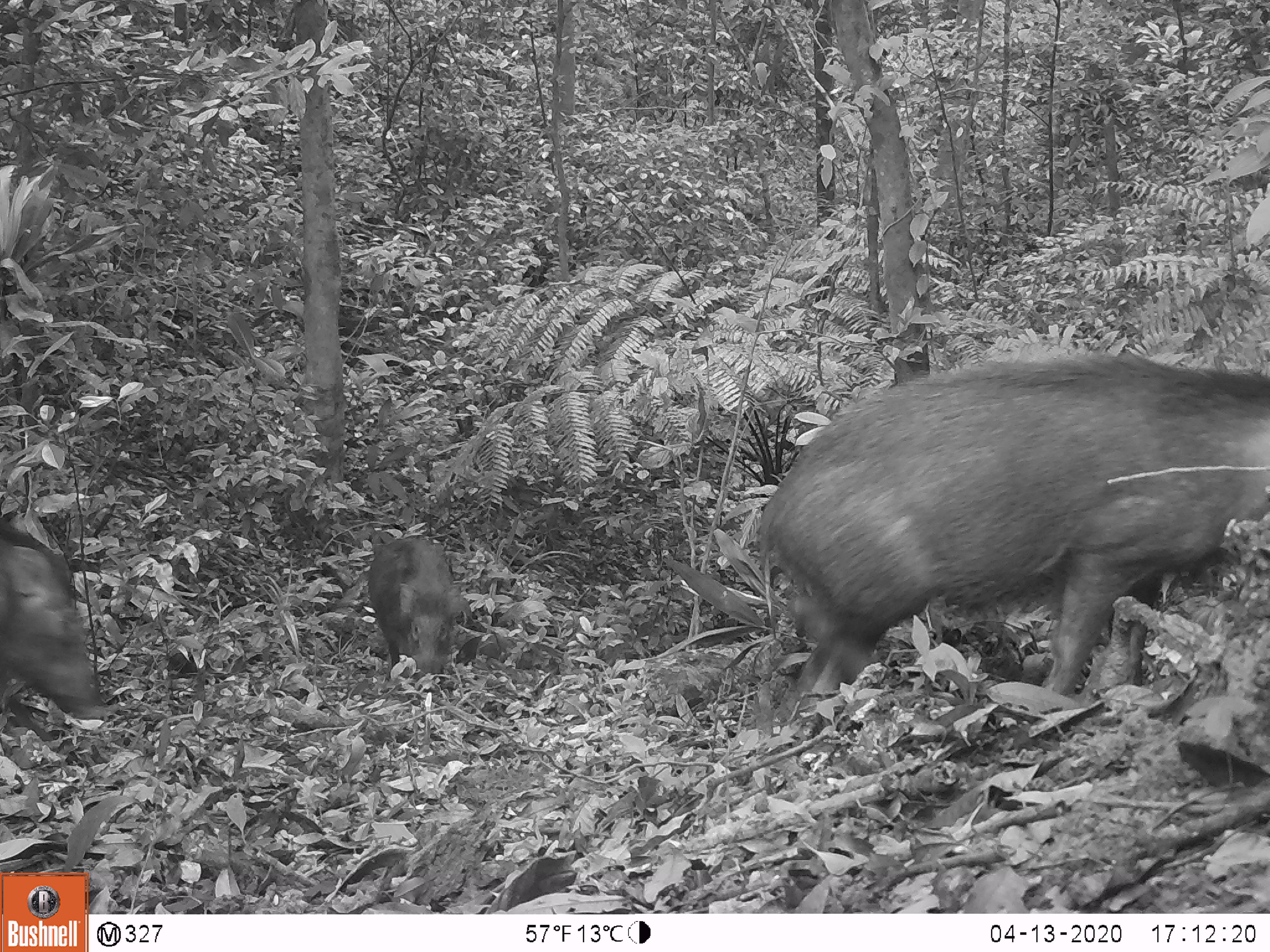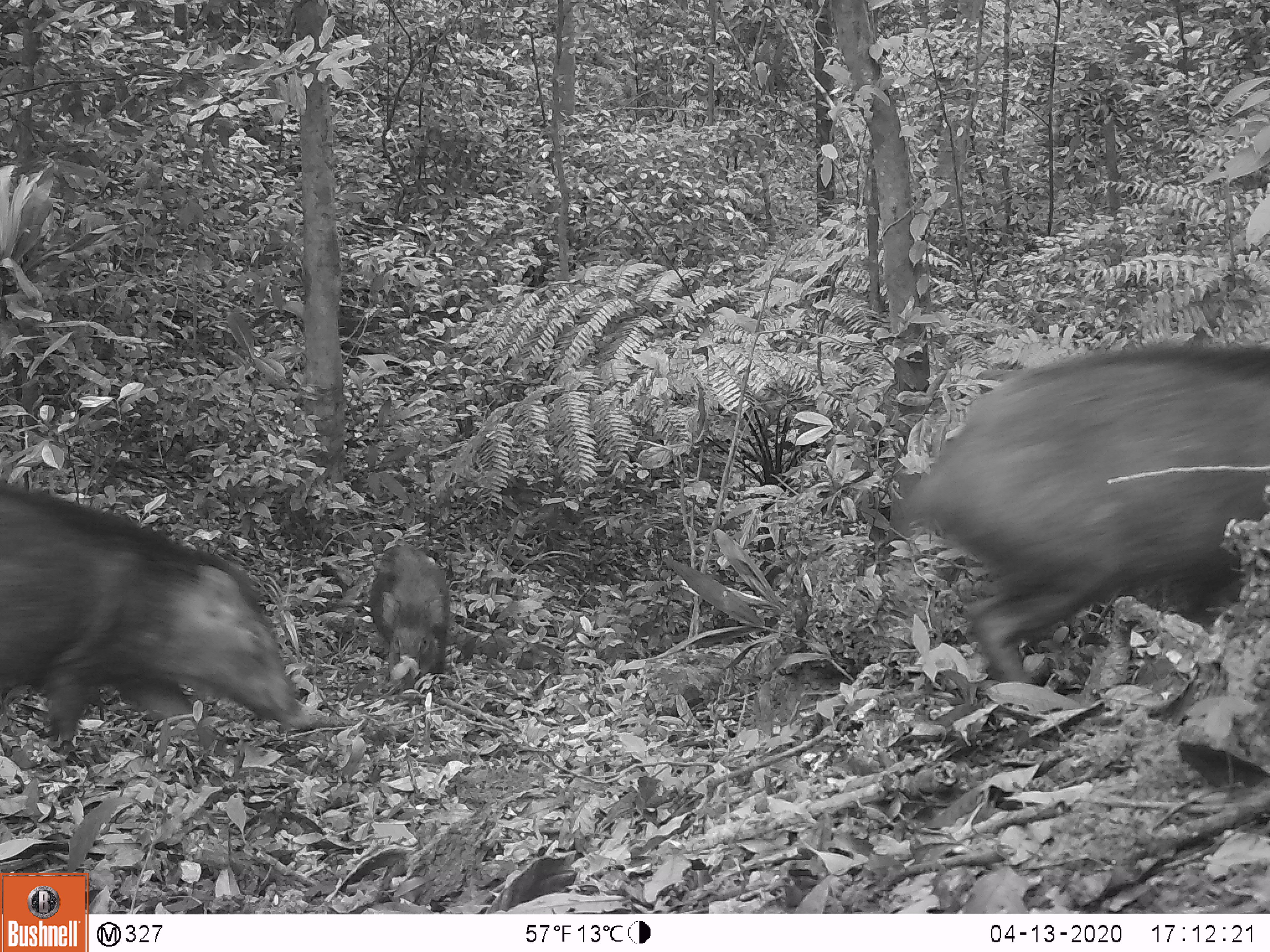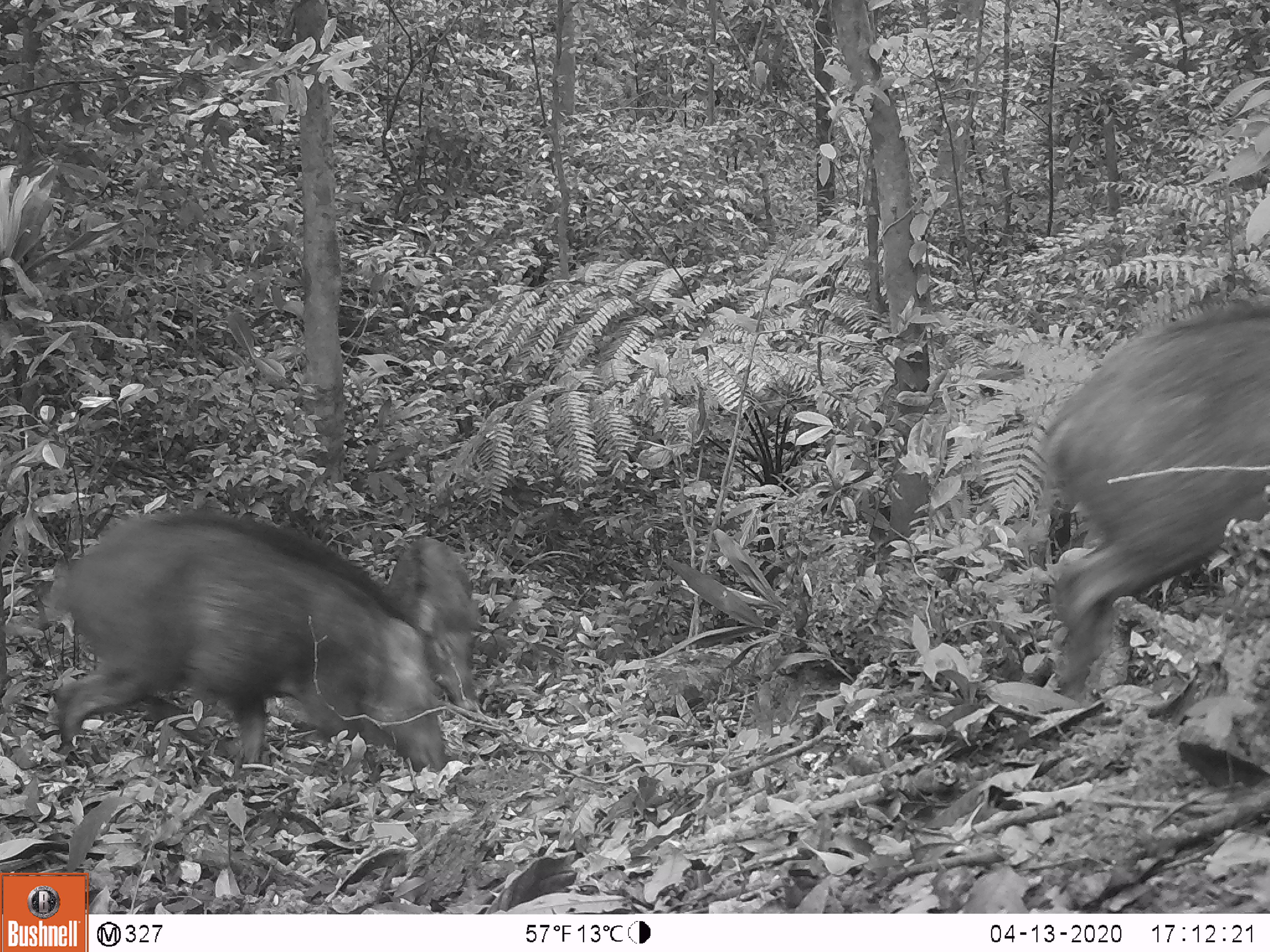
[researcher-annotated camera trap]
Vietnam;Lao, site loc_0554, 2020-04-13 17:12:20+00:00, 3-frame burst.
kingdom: Animalia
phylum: Chordata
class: Mammalia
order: Artiodactyla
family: Suidae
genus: Sus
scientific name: Sus scrofa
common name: eurasian wild pig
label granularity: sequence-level